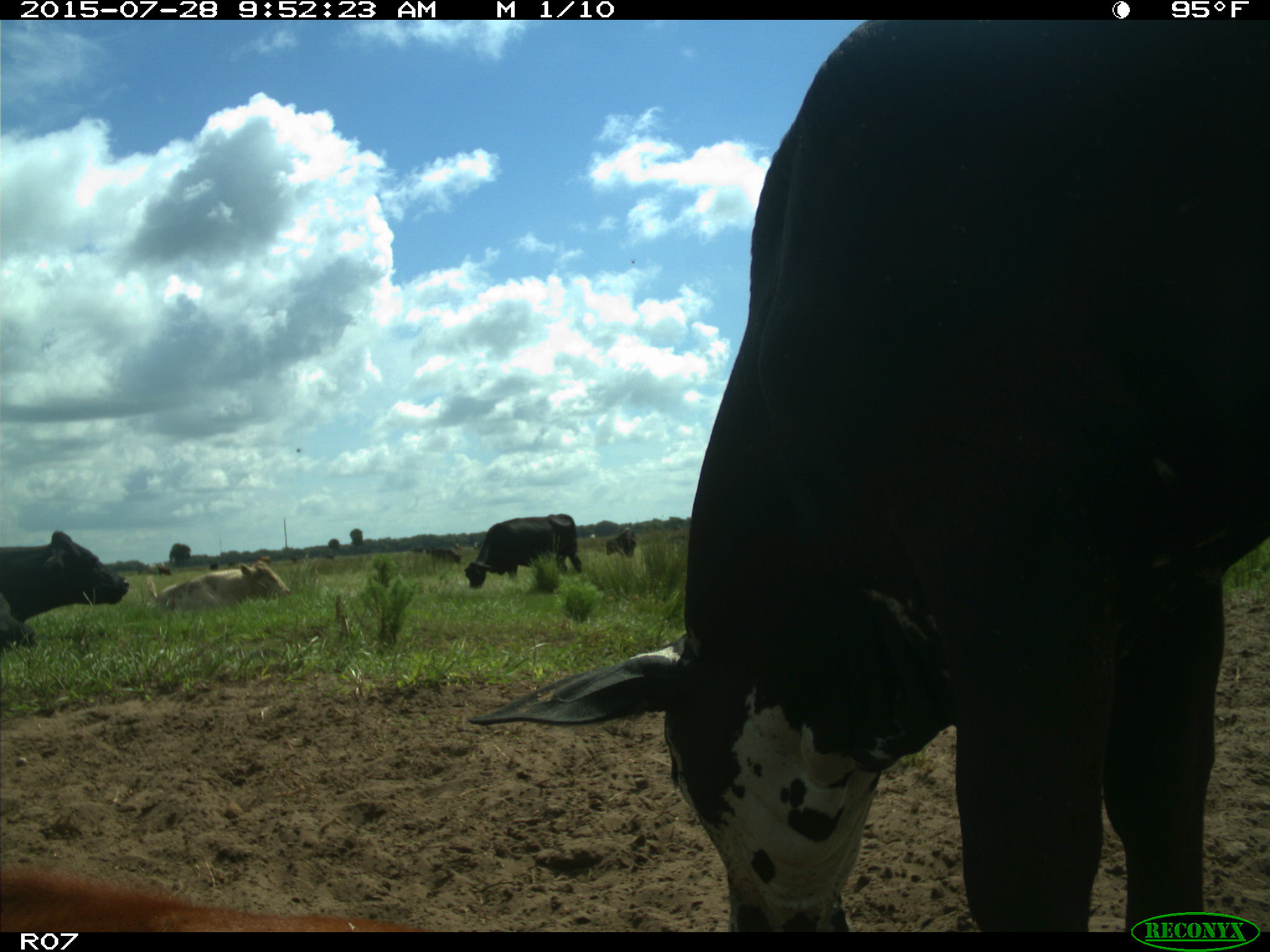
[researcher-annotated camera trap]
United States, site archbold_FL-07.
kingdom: Animalia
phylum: Chordata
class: Mammalia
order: Artiodactyla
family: Bovidae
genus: Bos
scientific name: Bos taurus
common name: domestic cow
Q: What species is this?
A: Bos taurus (domestic cow).